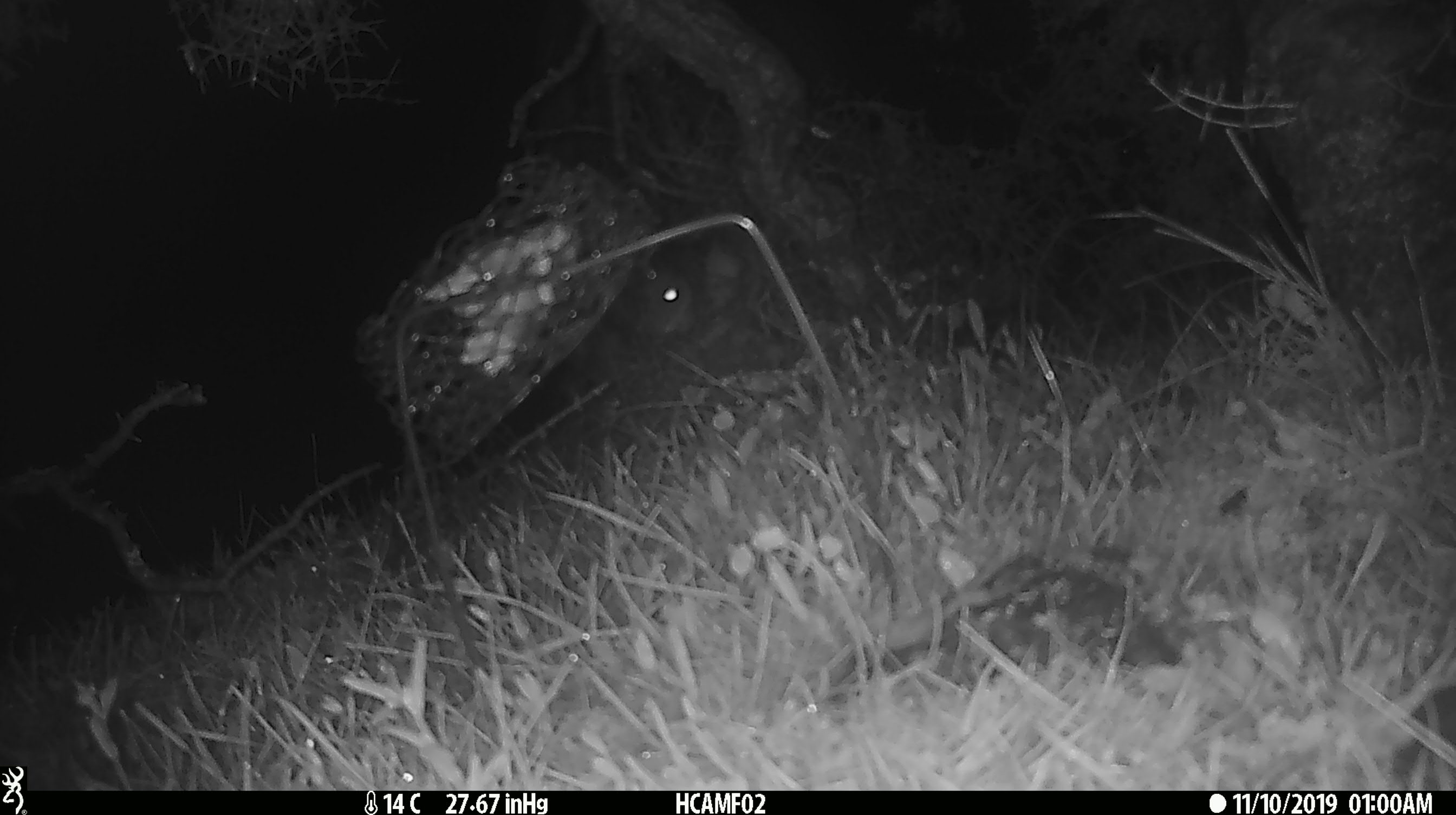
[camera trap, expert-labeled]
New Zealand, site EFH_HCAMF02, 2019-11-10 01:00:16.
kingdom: Animalia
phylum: Chordata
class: Mammalia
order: Rodentia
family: Muridae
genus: Mus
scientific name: Mus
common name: mouse